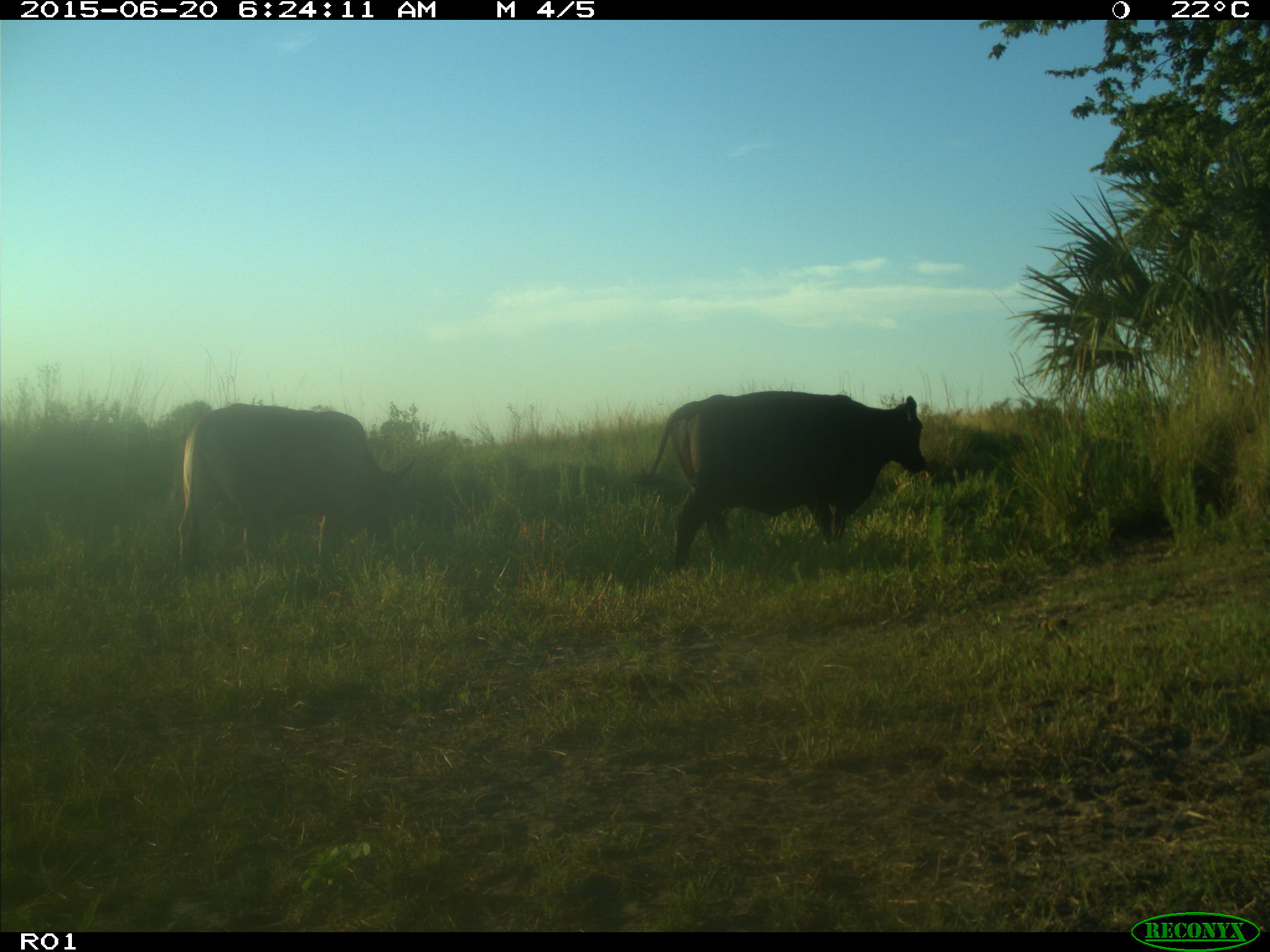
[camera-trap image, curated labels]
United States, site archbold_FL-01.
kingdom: Animalia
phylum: Chordata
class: Mammalia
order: Artiodactyla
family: Bovidae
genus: Bos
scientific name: Bos taurus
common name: domestic cow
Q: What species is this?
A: Bos taurus (domestic cow).